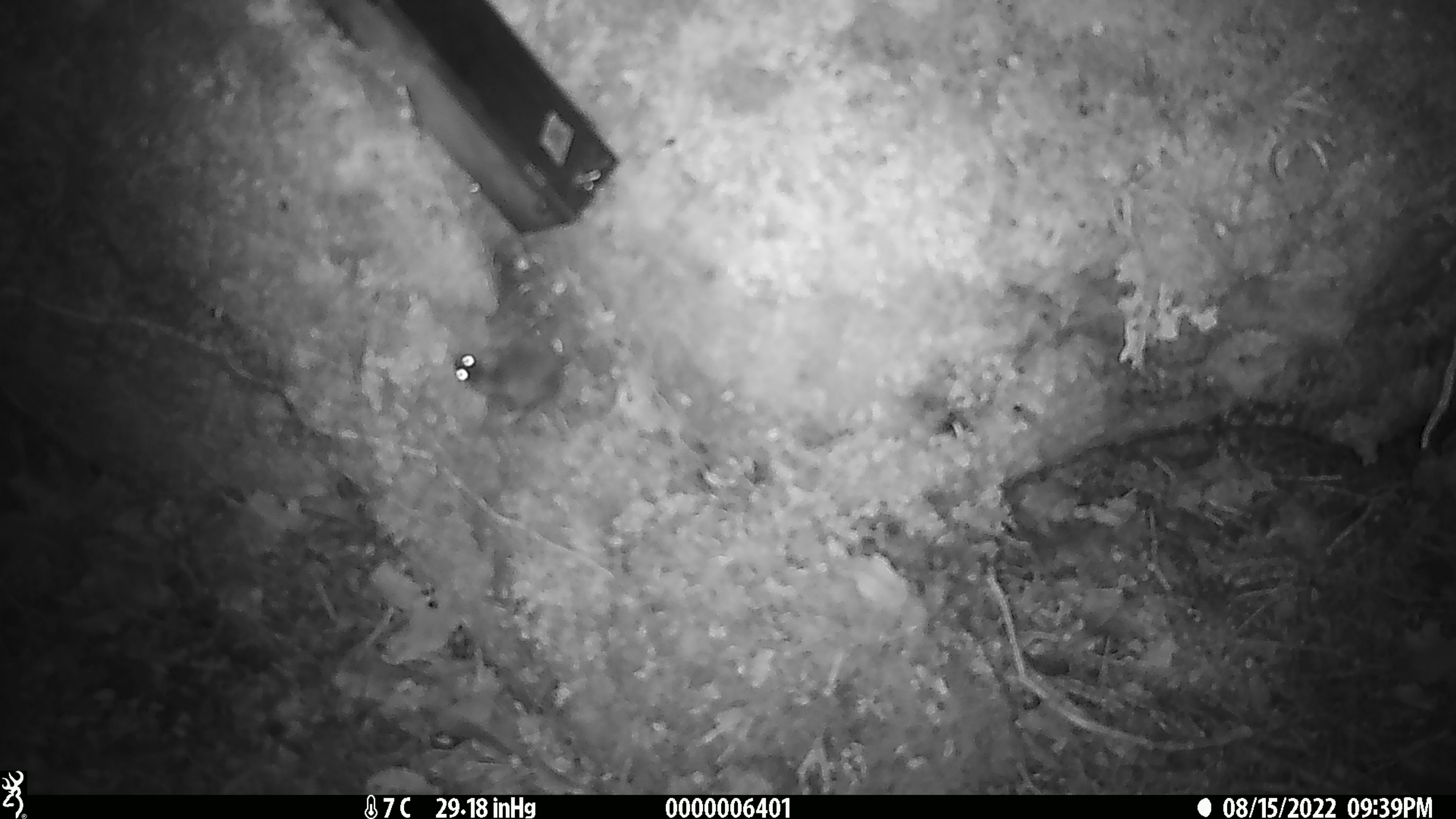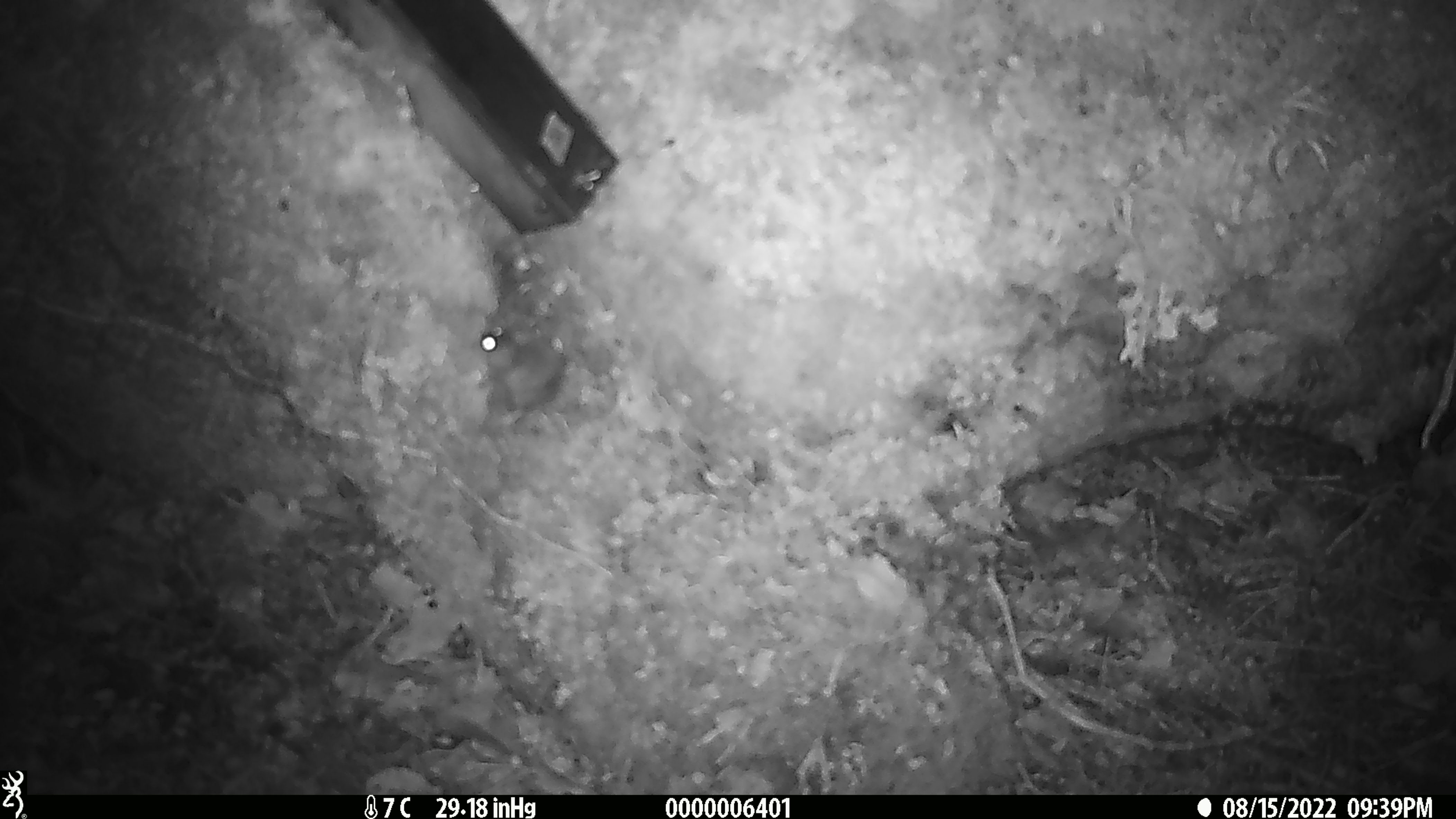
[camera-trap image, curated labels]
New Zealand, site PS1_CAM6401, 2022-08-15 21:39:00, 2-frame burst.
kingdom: Animalia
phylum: Chordata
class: Mammalia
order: Rodentia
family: Muridae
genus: Mus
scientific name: Mus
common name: mouse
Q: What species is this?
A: Mouse (Mus).